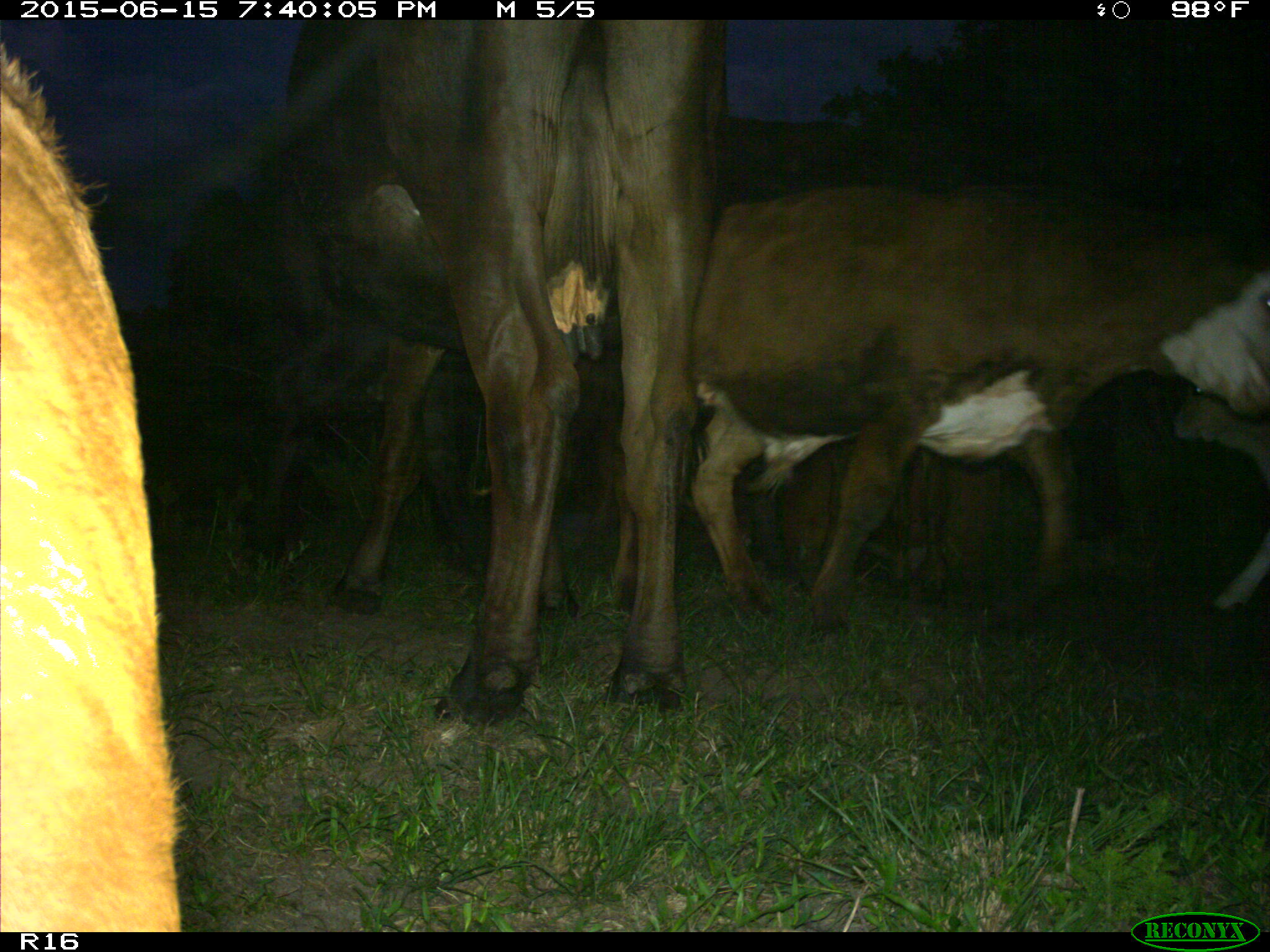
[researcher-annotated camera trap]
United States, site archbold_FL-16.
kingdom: Animalia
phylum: Chordata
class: Mammalia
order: Artiodactyla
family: Bovidae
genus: Bos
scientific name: Bos taurus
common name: domestic cow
Bos taurus (domestic cow).